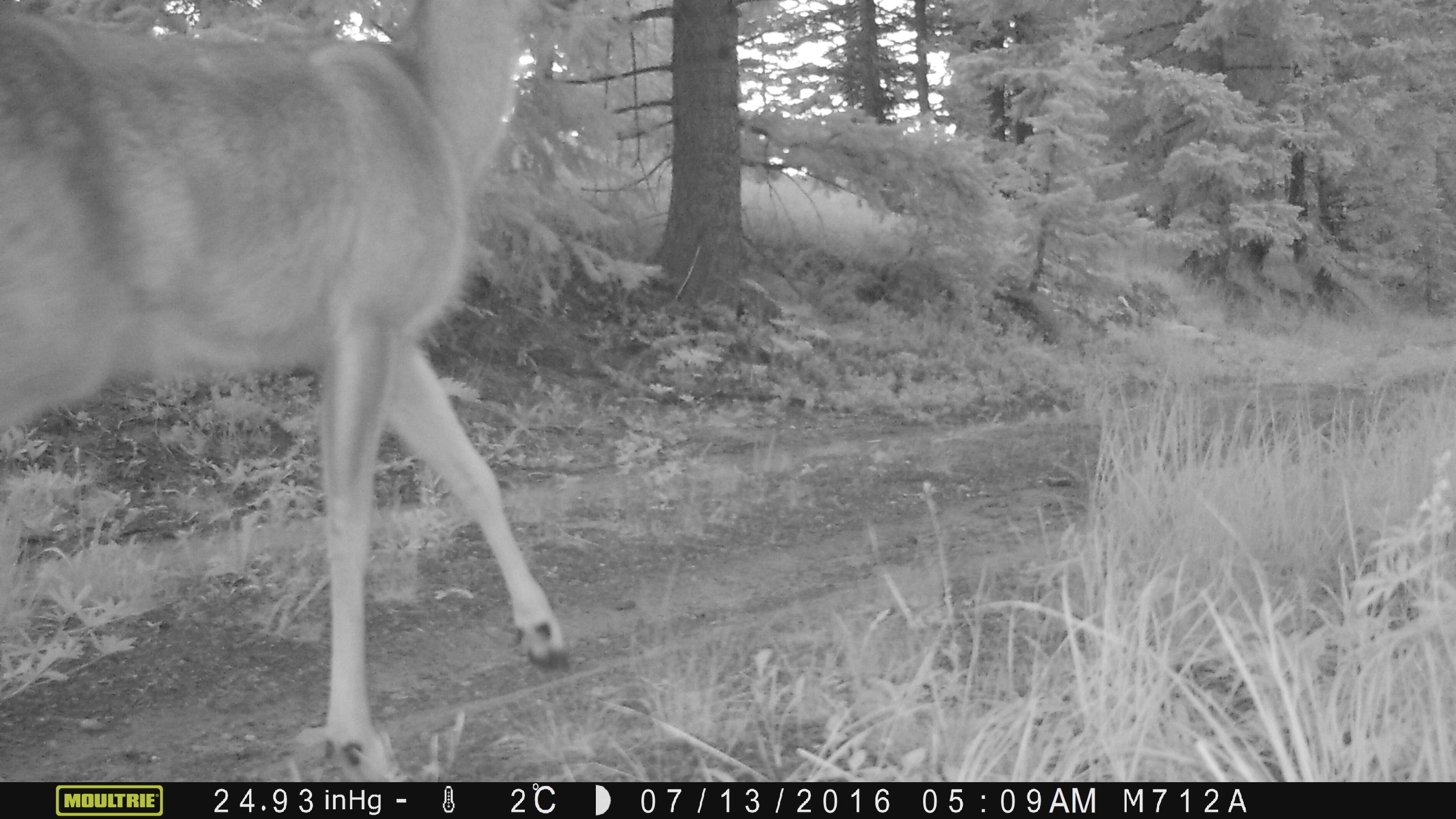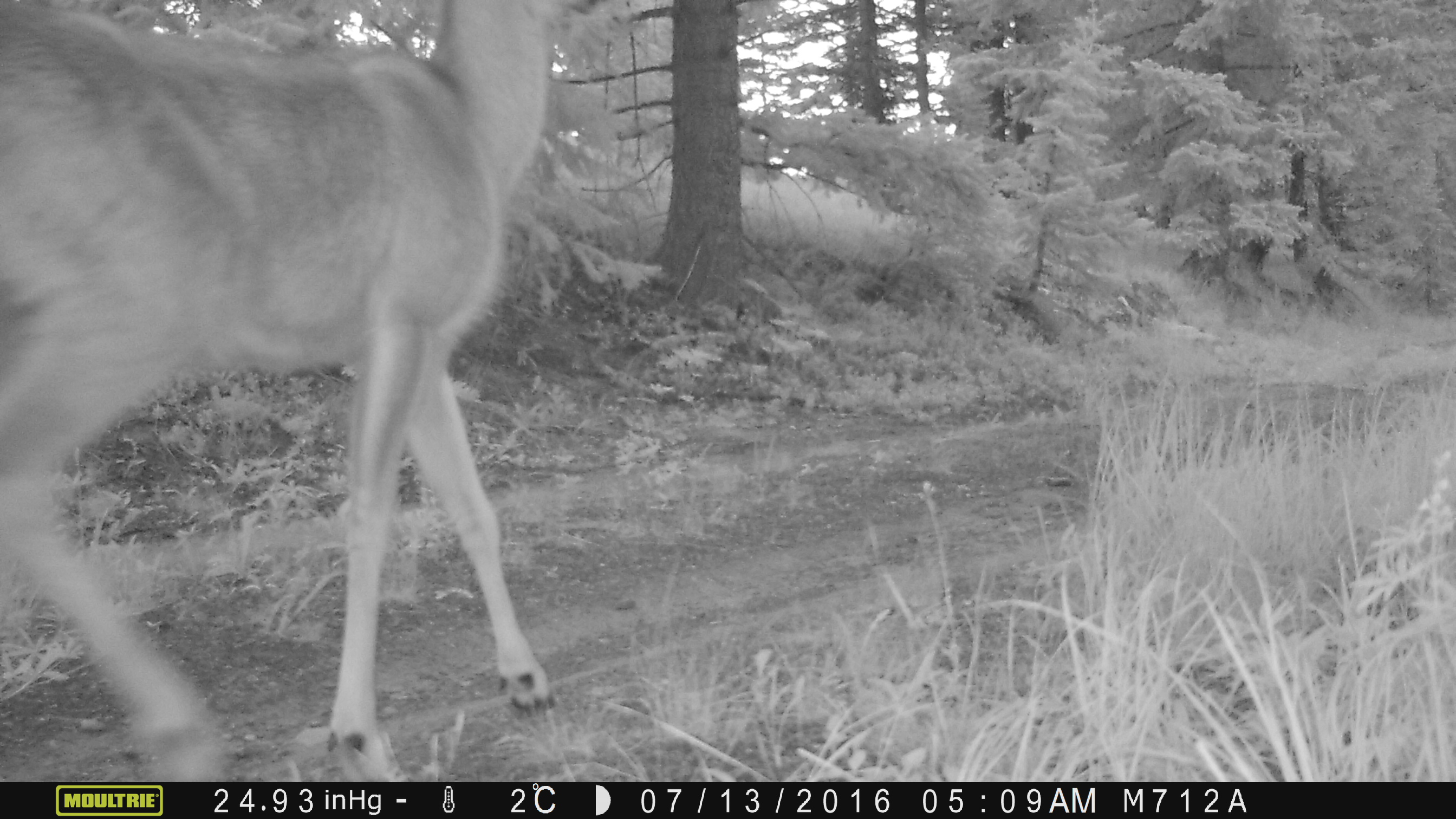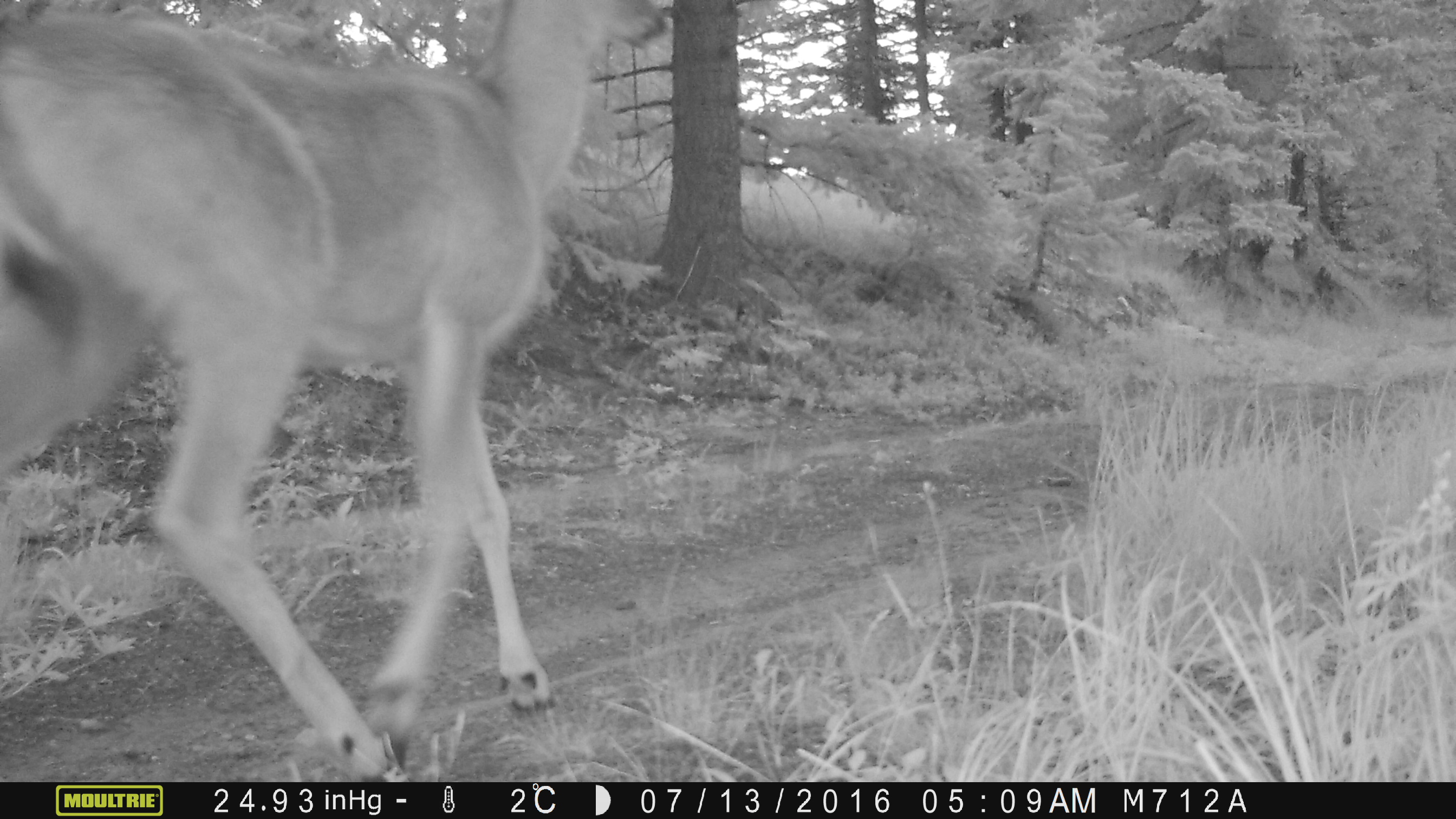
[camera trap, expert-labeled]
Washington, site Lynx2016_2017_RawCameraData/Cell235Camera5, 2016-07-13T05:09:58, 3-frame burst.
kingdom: Animalia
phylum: Chordata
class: Mammalia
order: Artiodactyla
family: Cervidae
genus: Odocoileus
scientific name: Odocoileus hemionus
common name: mule deer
Odocoileus hemionus (mule deer). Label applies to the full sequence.